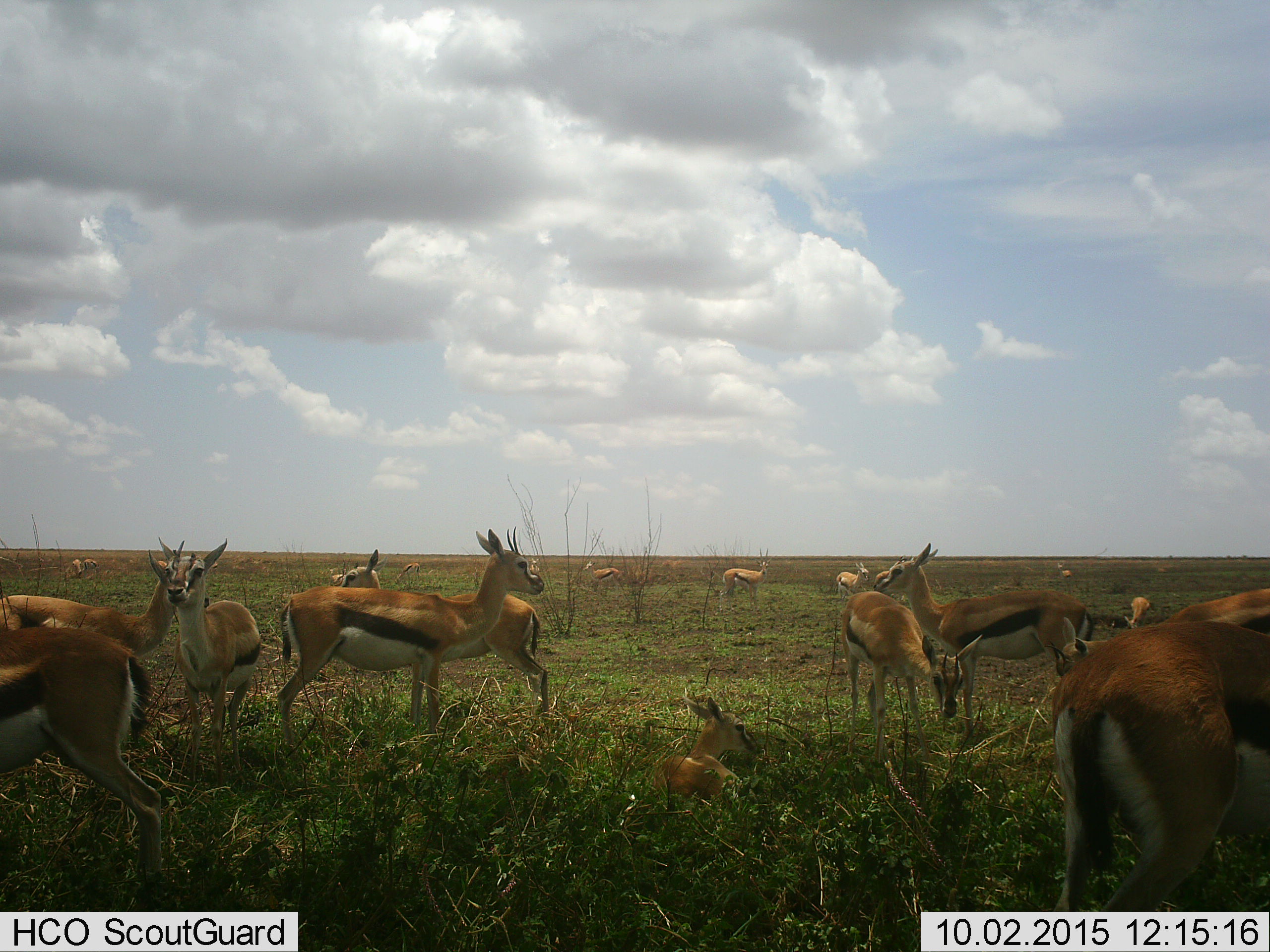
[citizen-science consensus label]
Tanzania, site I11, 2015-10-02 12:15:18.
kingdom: Animalia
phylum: Chordata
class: Mammalia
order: Artiodactyla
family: Bovidae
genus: Eudorcas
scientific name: Eudorcas thomsonii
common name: thomson's gazelle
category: gazellethomsons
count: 11-50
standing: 100%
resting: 70%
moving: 20%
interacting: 20%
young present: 60%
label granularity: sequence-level